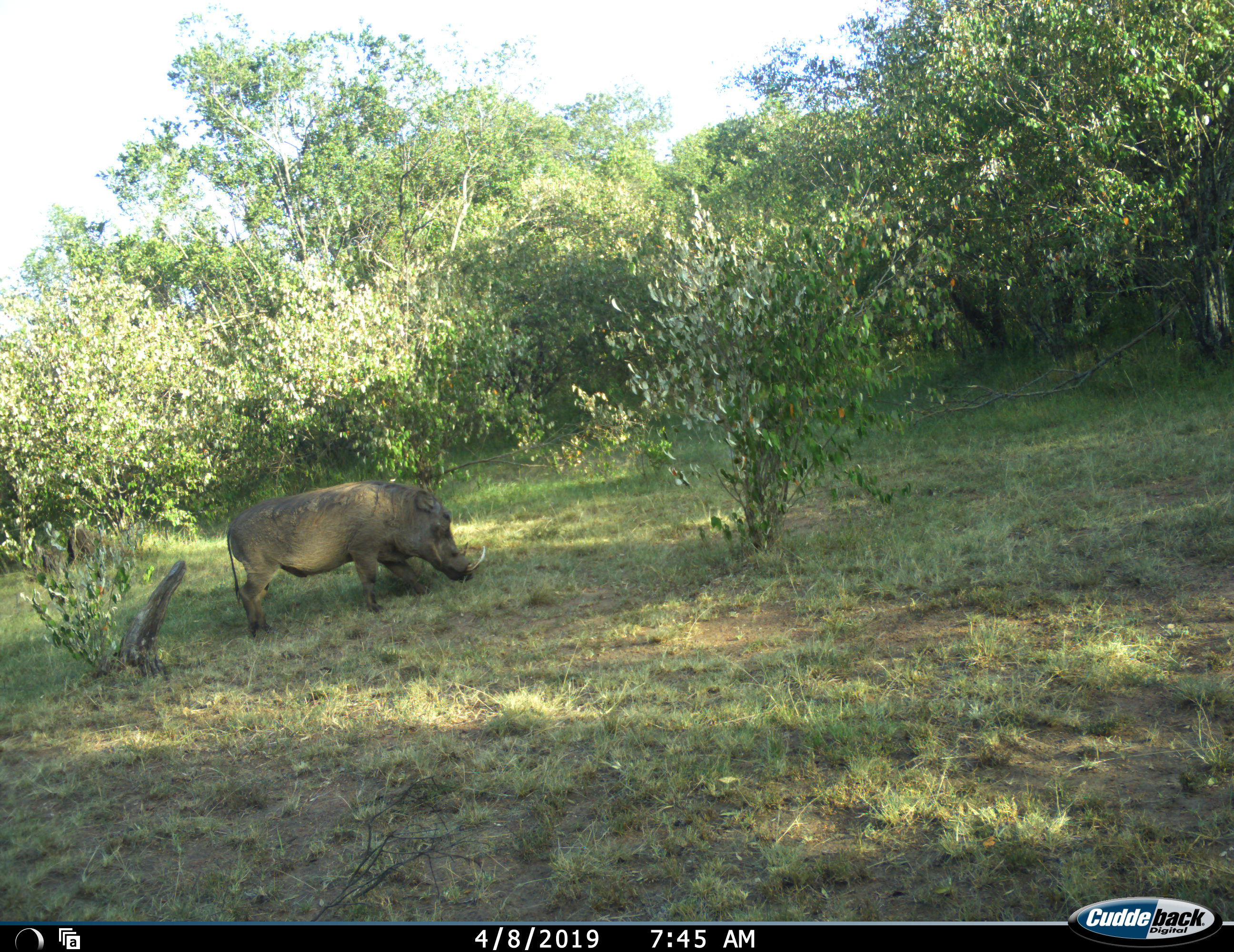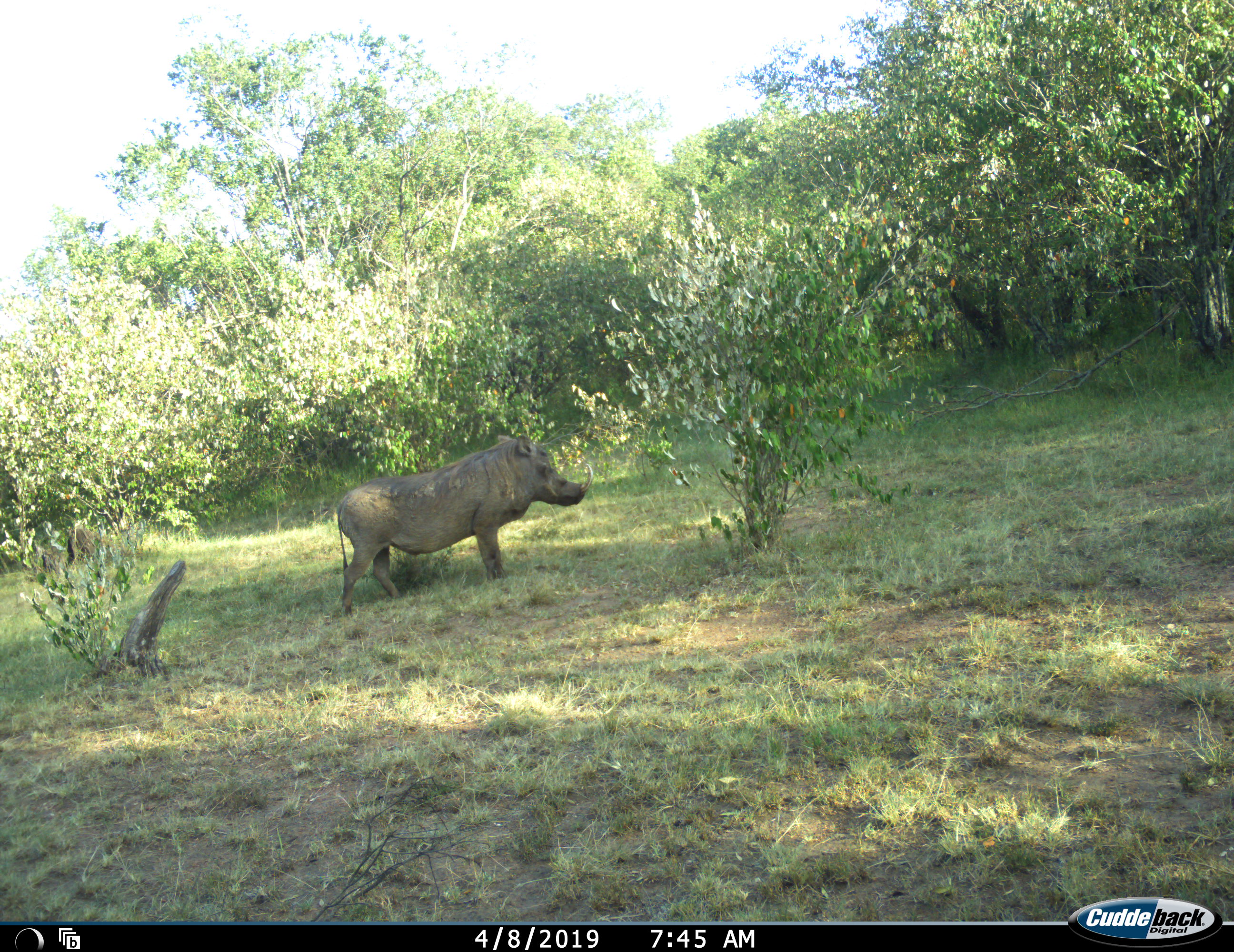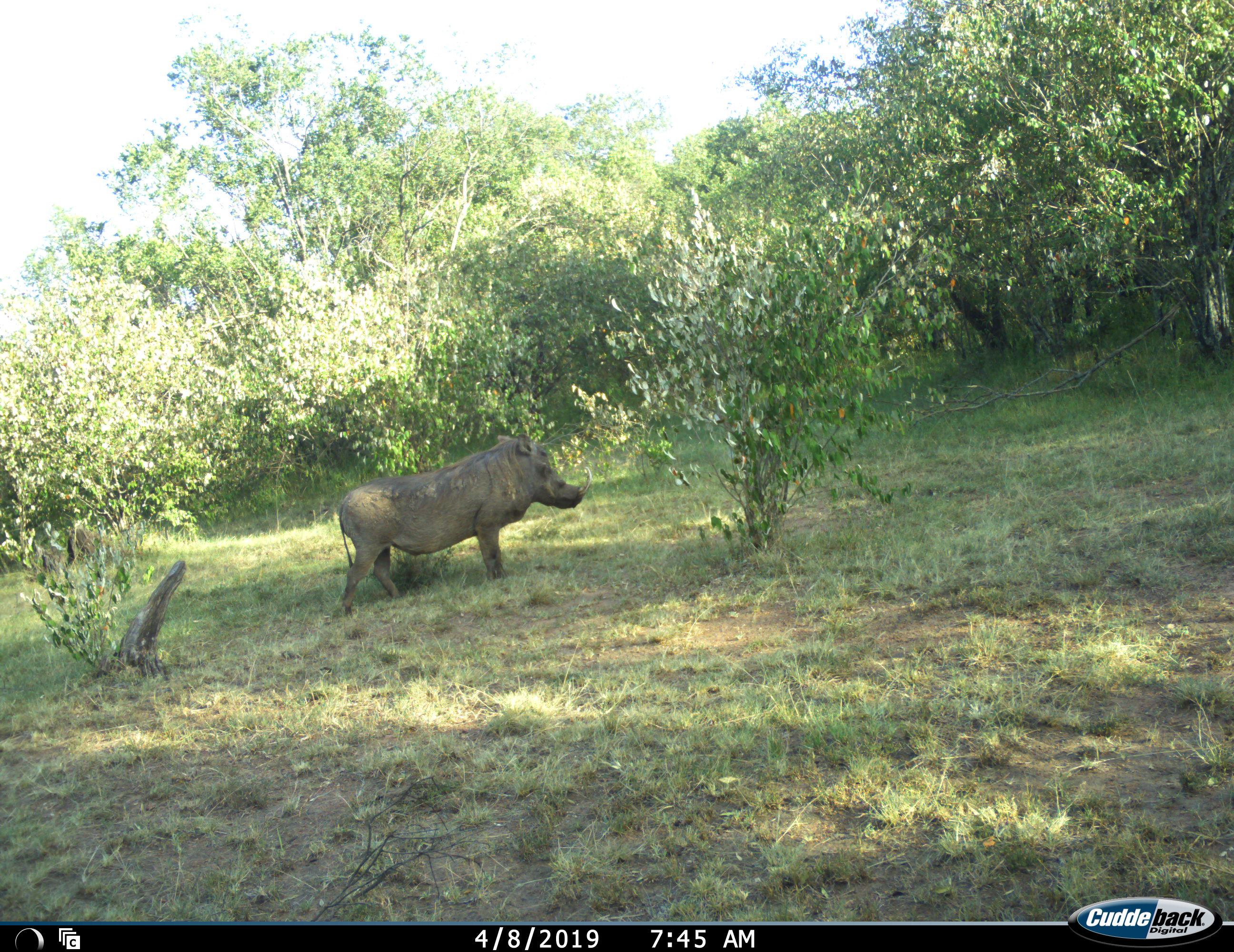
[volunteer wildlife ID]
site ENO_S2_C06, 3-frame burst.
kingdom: Animalia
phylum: Chordata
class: Mammalia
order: Artiodactyla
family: Suidae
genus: Phacochoerus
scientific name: Phacochoerus africanus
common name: warthog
Warthog (Phacochoerus africanus), count 1. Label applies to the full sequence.